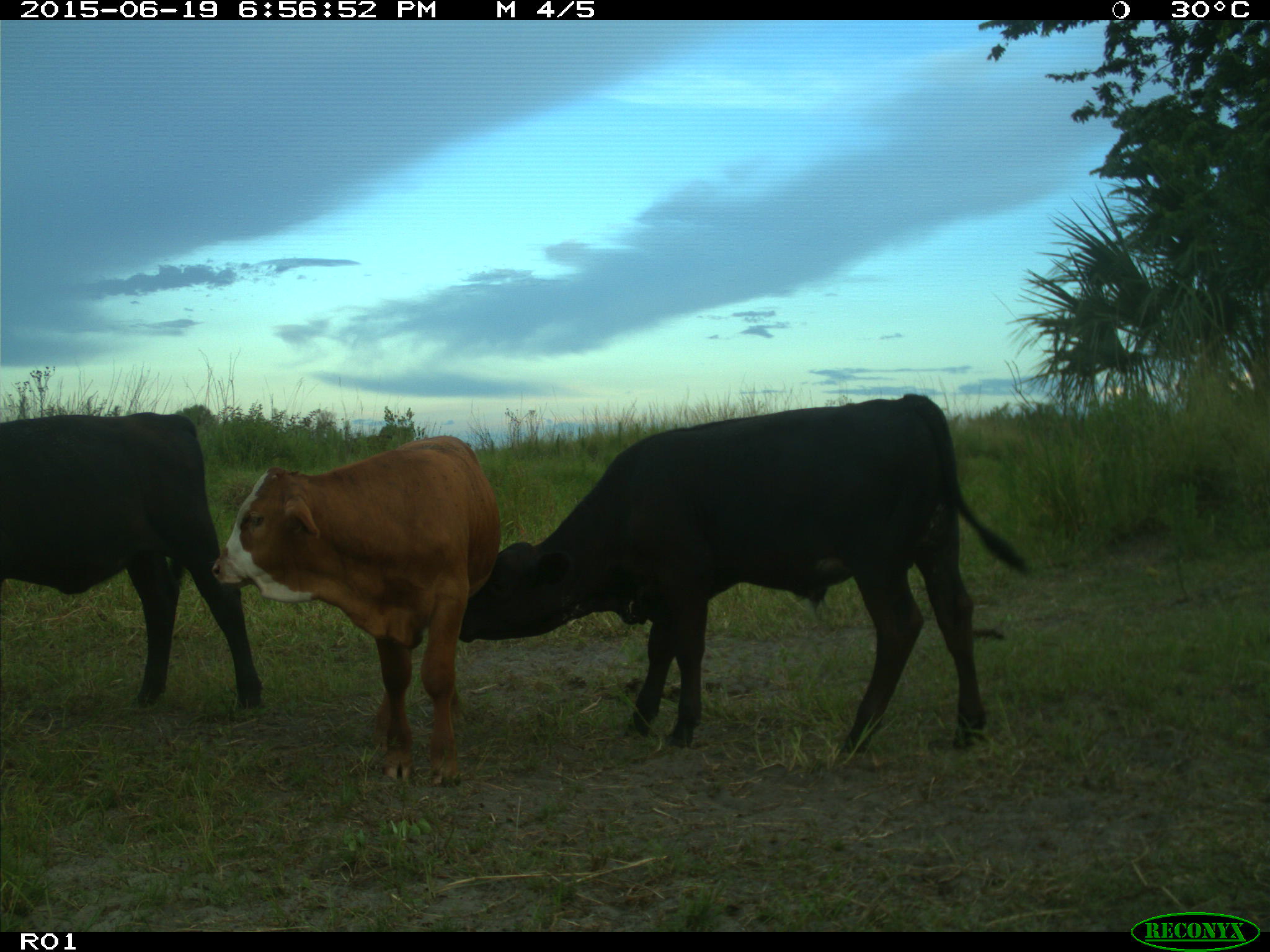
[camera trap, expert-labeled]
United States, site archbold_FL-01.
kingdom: Animalia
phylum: Chordata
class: Mammalia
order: Artiodactyla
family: Bovidae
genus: Bos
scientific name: Bos taurus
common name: domestic cow